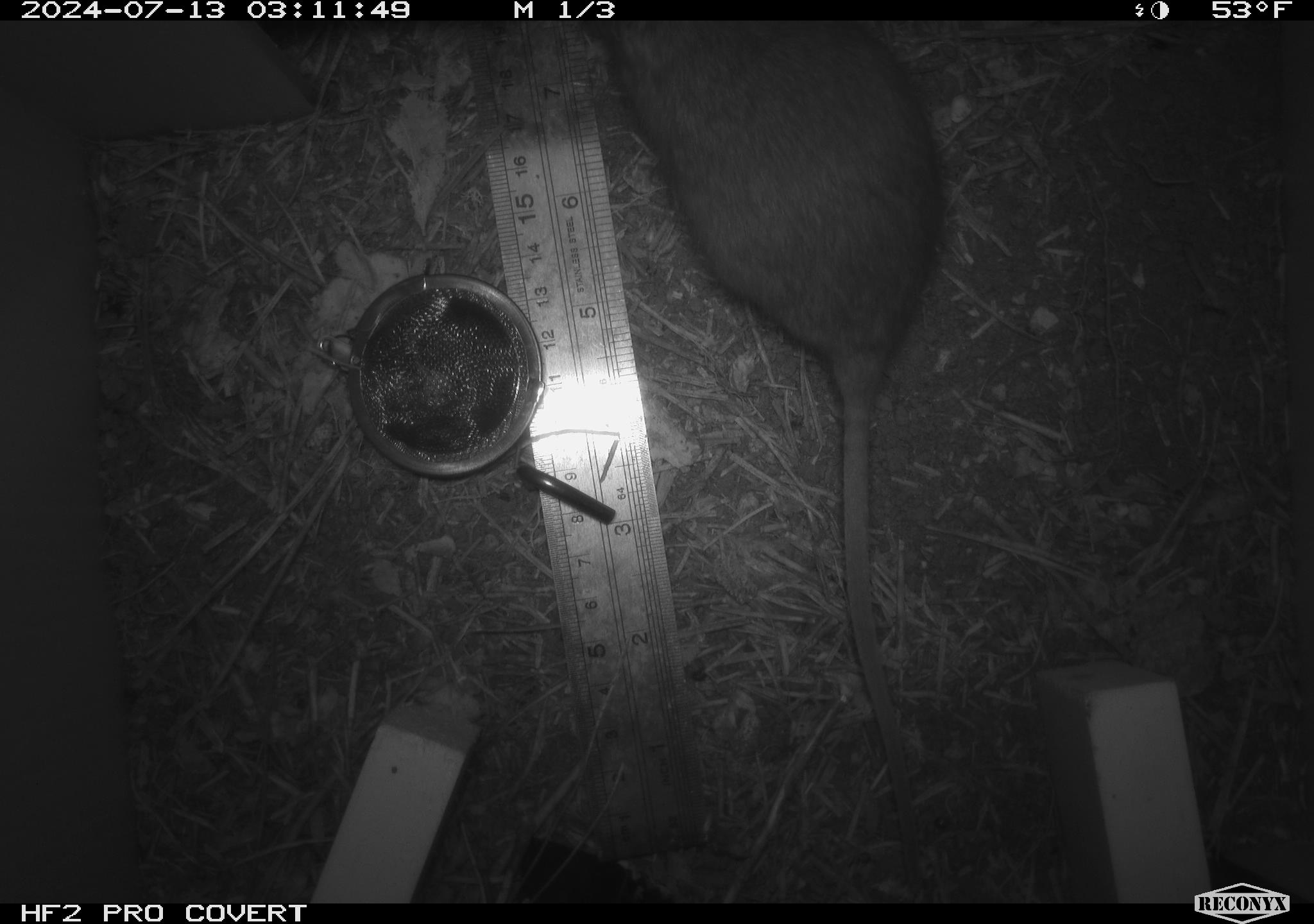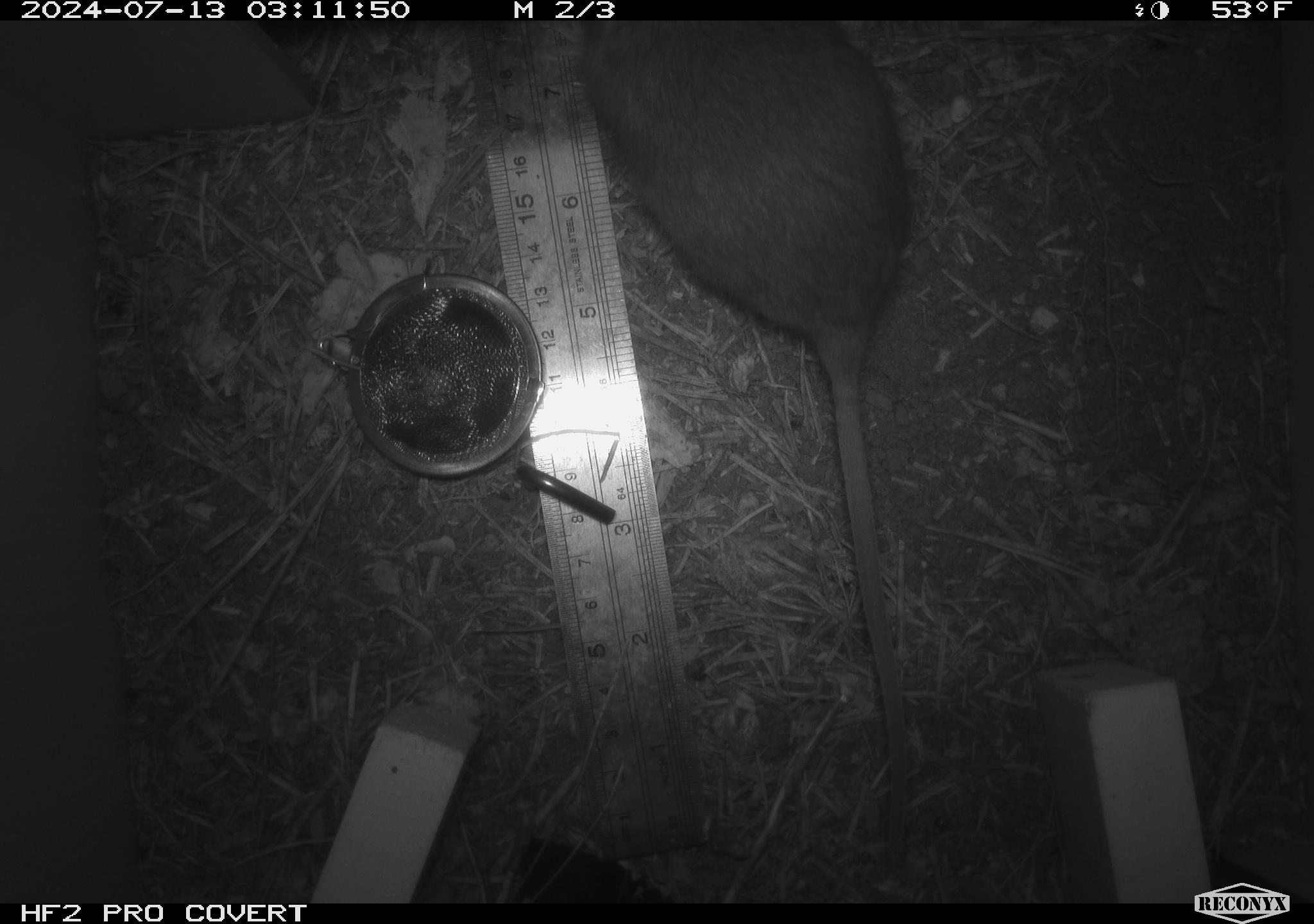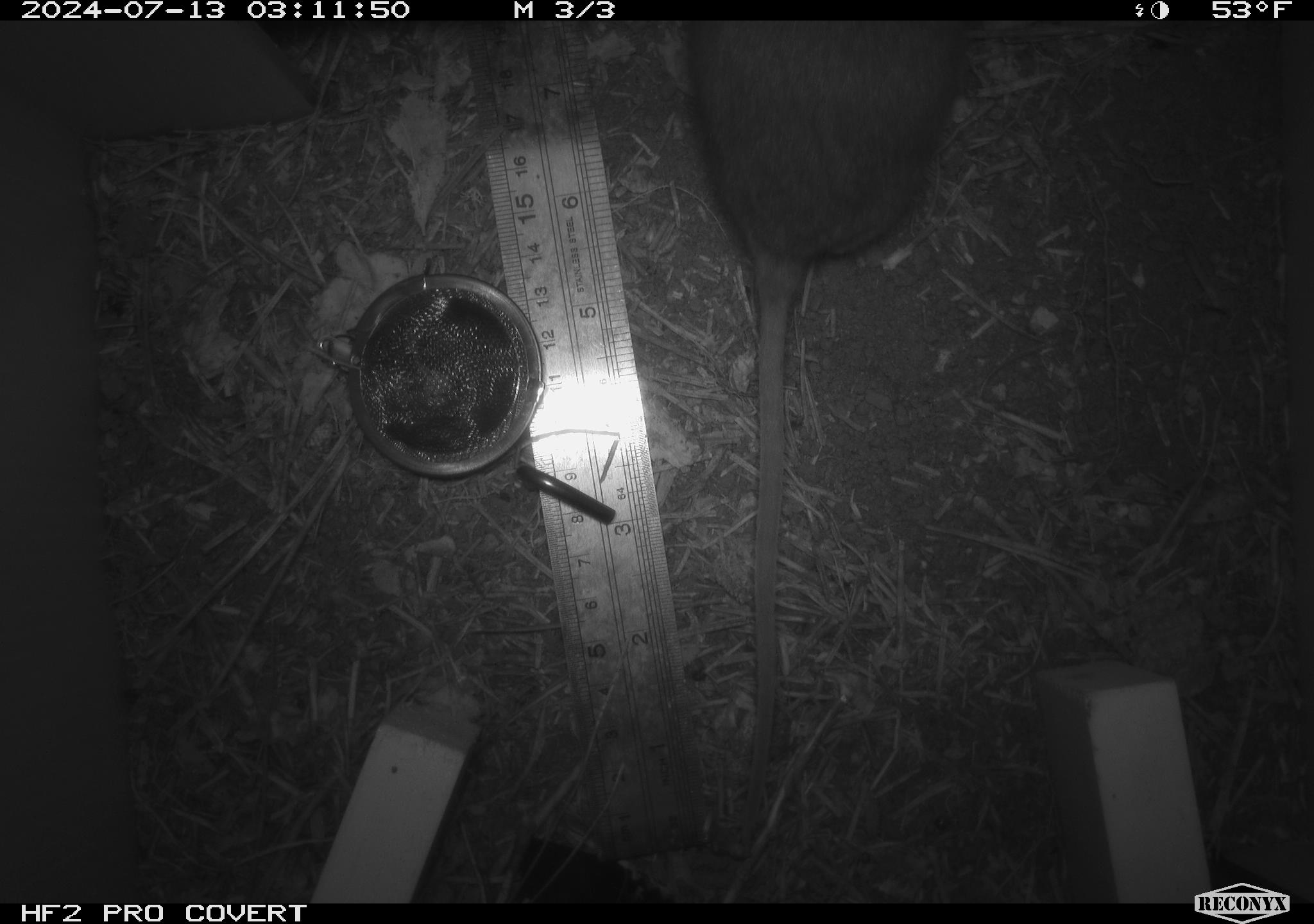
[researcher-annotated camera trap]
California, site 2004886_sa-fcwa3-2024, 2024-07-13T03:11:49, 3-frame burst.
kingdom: Animalia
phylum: Chordata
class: Mammalia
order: Rodentia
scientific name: Rodentia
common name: mouse species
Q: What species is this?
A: Mouse species (Rodentia).